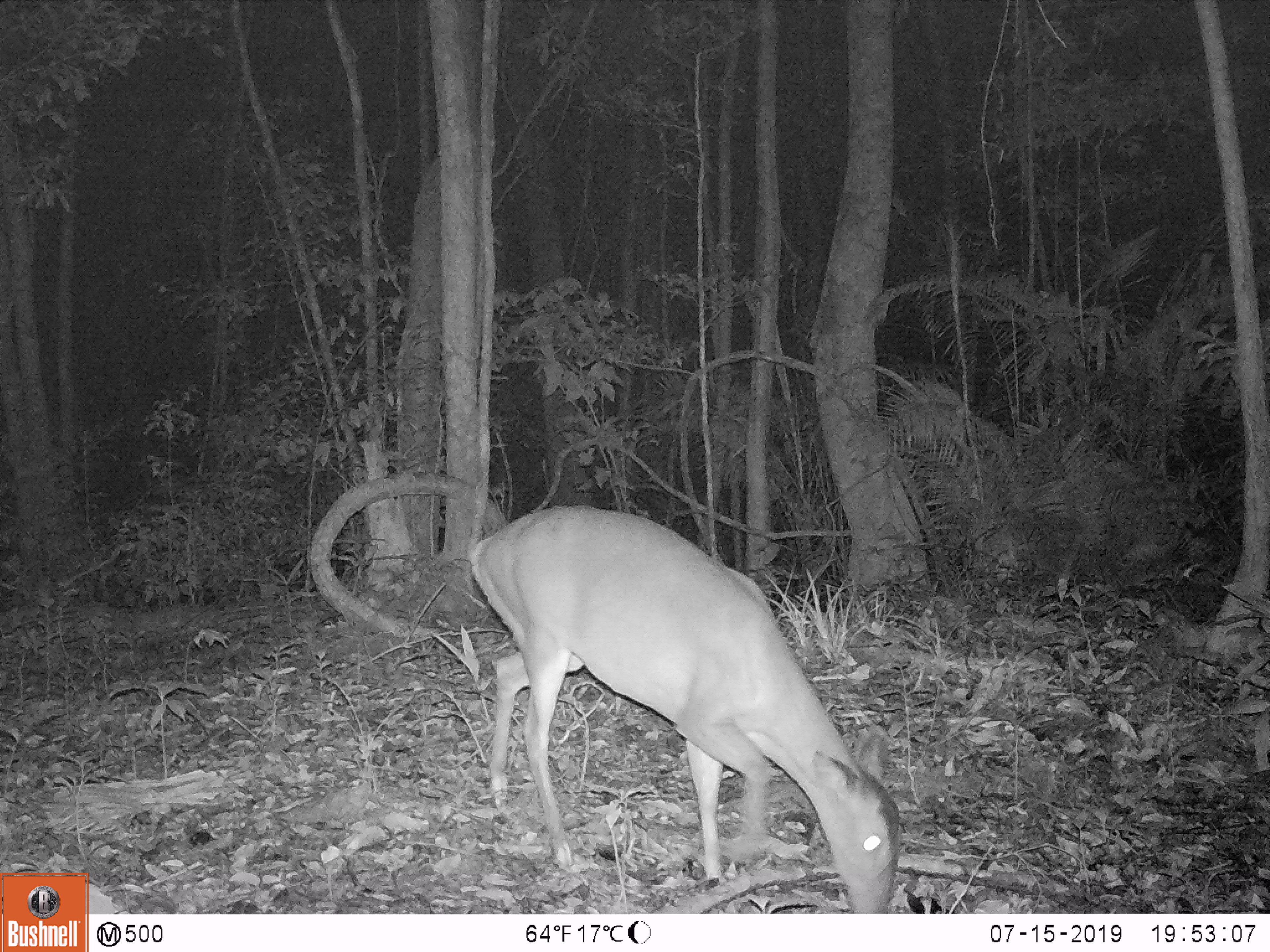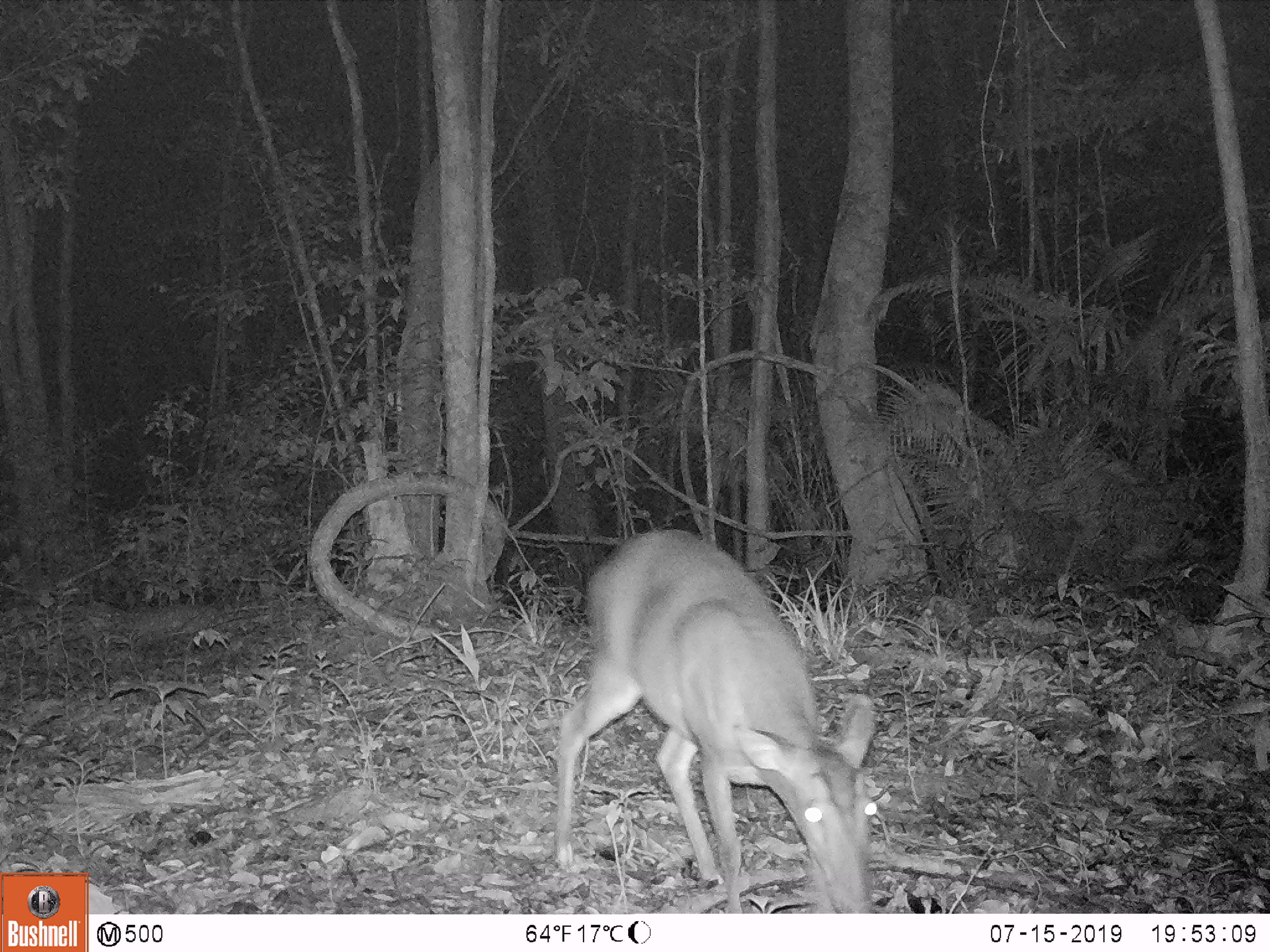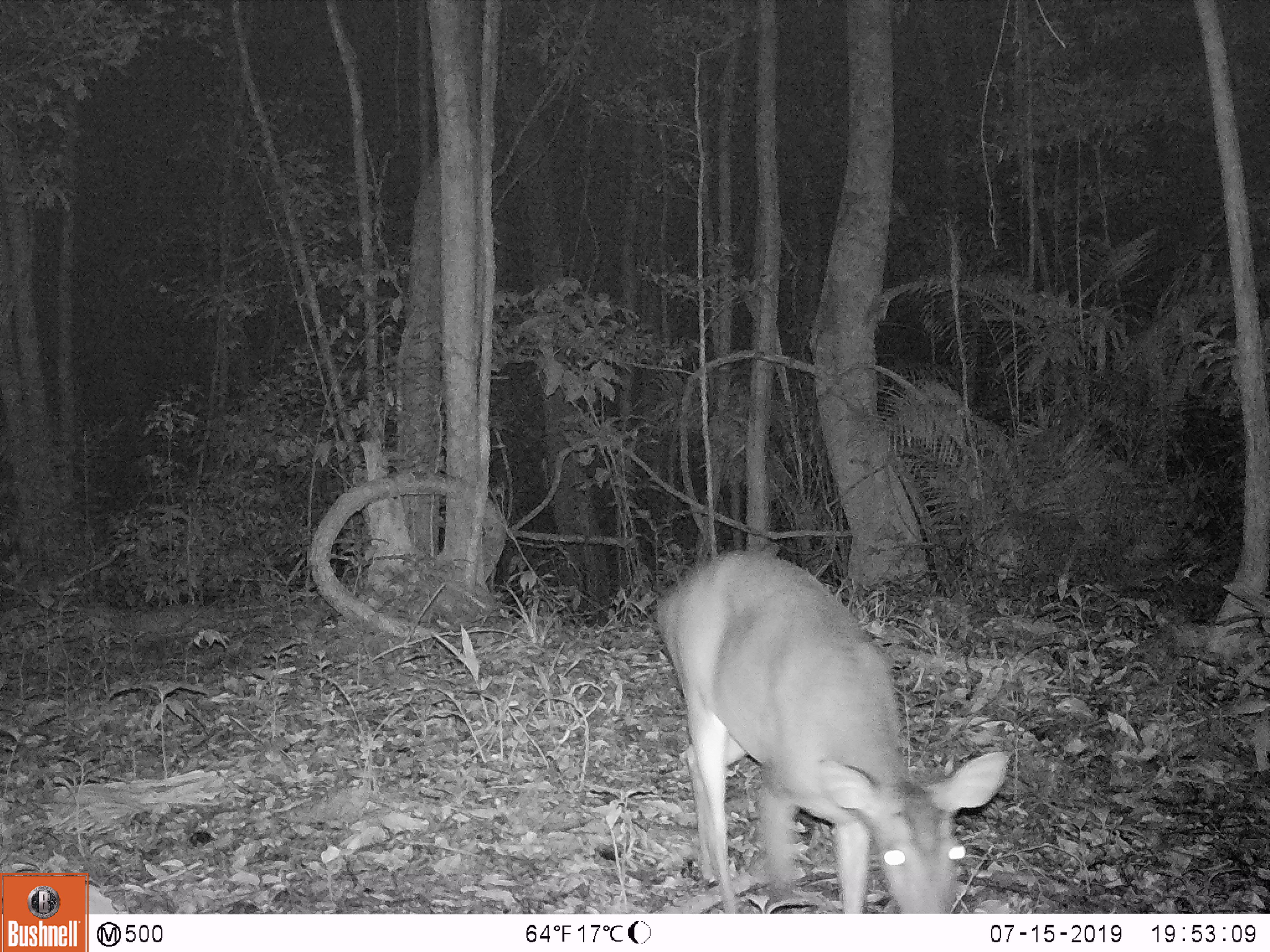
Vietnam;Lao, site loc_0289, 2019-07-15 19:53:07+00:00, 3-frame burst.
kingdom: Animalia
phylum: Chordata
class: Mammalia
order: Artiodactyla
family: Cervidae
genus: Muntiacus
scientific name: Muntiacus vuquangensis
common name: large-antlered muntjac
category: large antlered muntjac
Large antlered muntjac (large-antlered muntjac) (Muntiacus vuquangensis). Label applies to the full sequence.